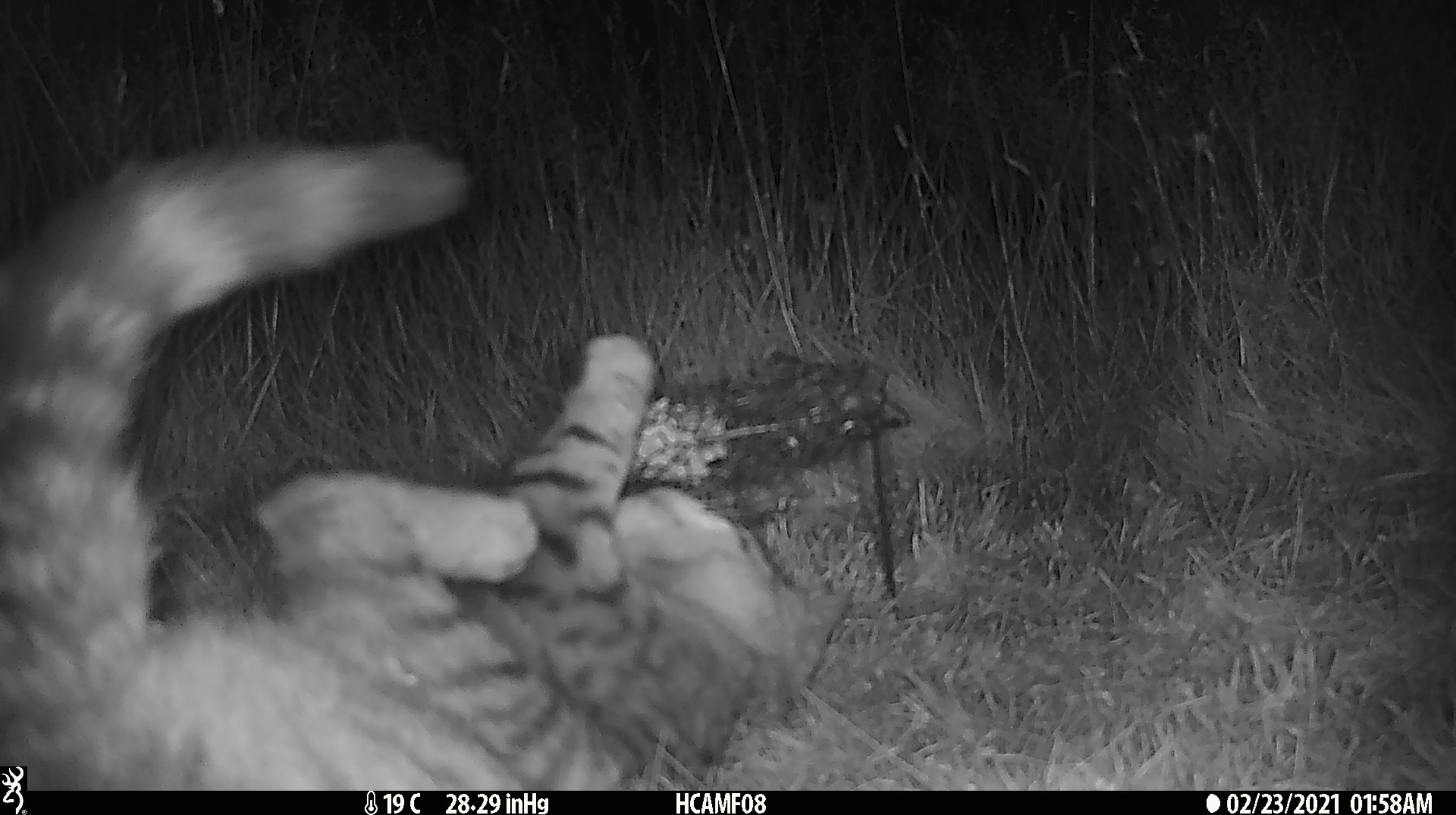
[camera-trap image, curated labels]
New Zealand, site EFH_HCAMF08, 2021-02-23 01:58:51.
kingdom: Animalia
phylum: Chordata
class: Mammalia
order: Carnivora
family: Felidae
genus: Felis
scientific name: Felis catus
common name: domestic cat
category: cat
Cat (domestic cat) (Felis catus).